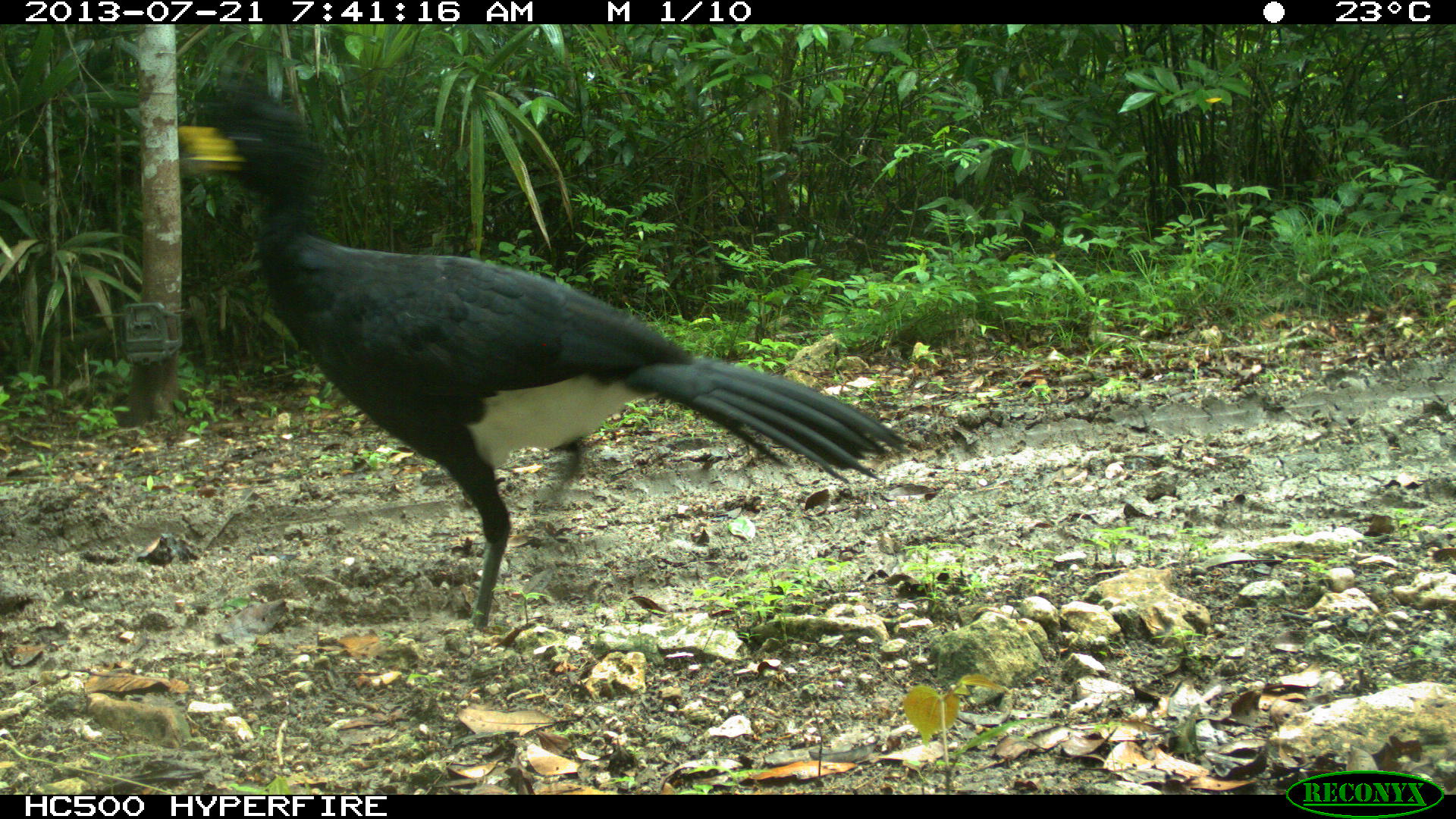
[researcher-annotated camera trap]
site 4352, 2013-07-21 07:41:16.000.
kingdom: Animalia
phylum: Chordata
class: Aves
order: Galliformes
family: Cracidae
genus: Crax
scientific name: Crax rubra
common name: great curassow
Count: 1.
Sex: male.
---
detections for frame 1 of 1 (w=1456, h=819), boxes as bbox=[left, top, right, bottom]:
crax rubra: bbox=[171, 82, 909, 627]